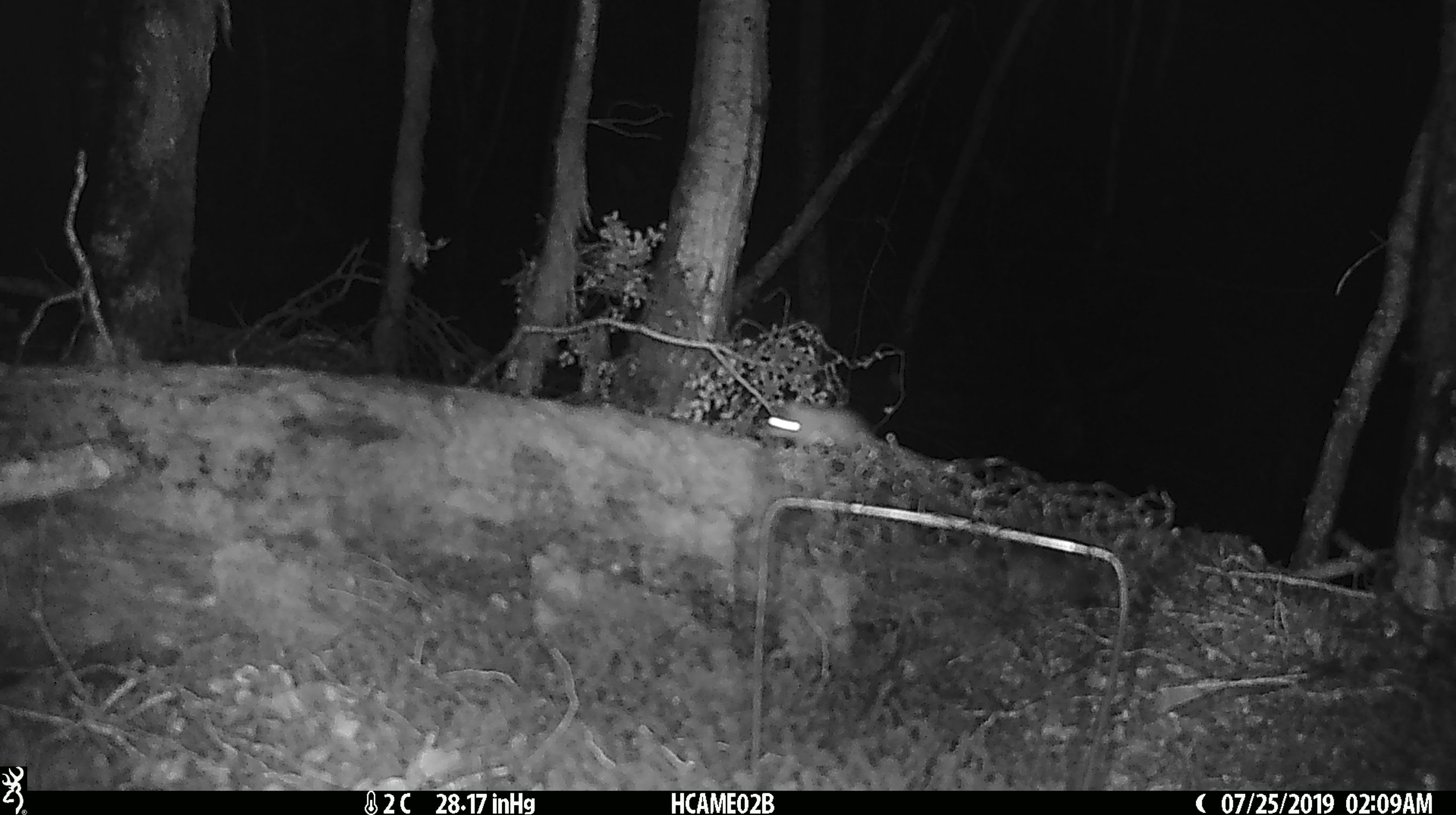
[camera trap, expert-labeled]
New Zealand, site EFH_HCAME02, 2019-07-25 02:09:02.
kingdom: Animalia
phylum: Chordata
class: Mammalia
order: Rodentia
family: Muridae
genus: Mus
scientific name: Mus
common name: mouse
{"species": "mouse (Mus)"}